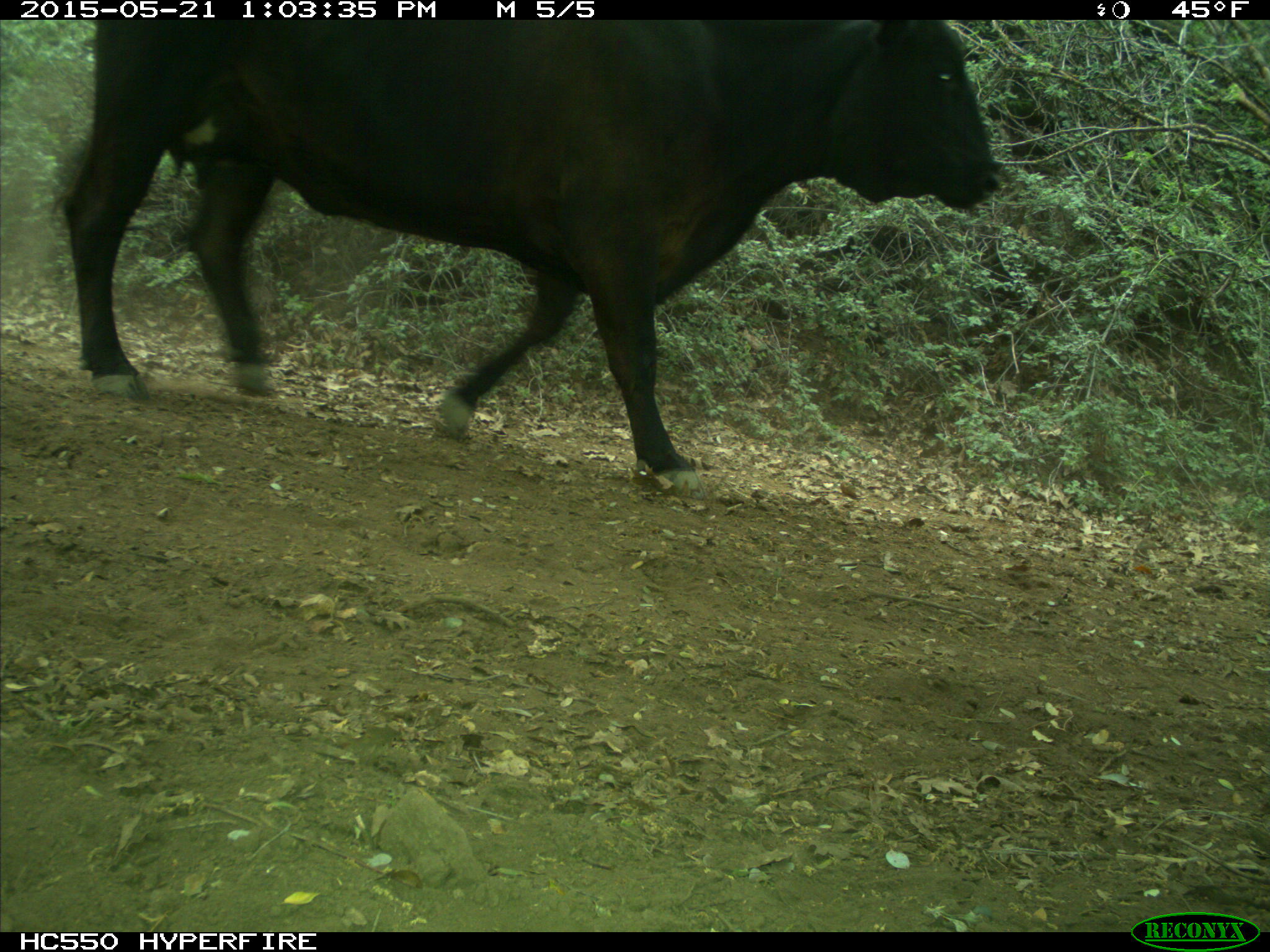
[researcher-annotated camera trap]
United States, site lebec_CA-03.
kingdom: Animalia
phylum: Chordata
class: Mammalia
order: Artiodactyla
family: Bovidae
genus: Bos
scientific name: Bos taurus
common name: domestic cow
Bos taurus (domestic cow).